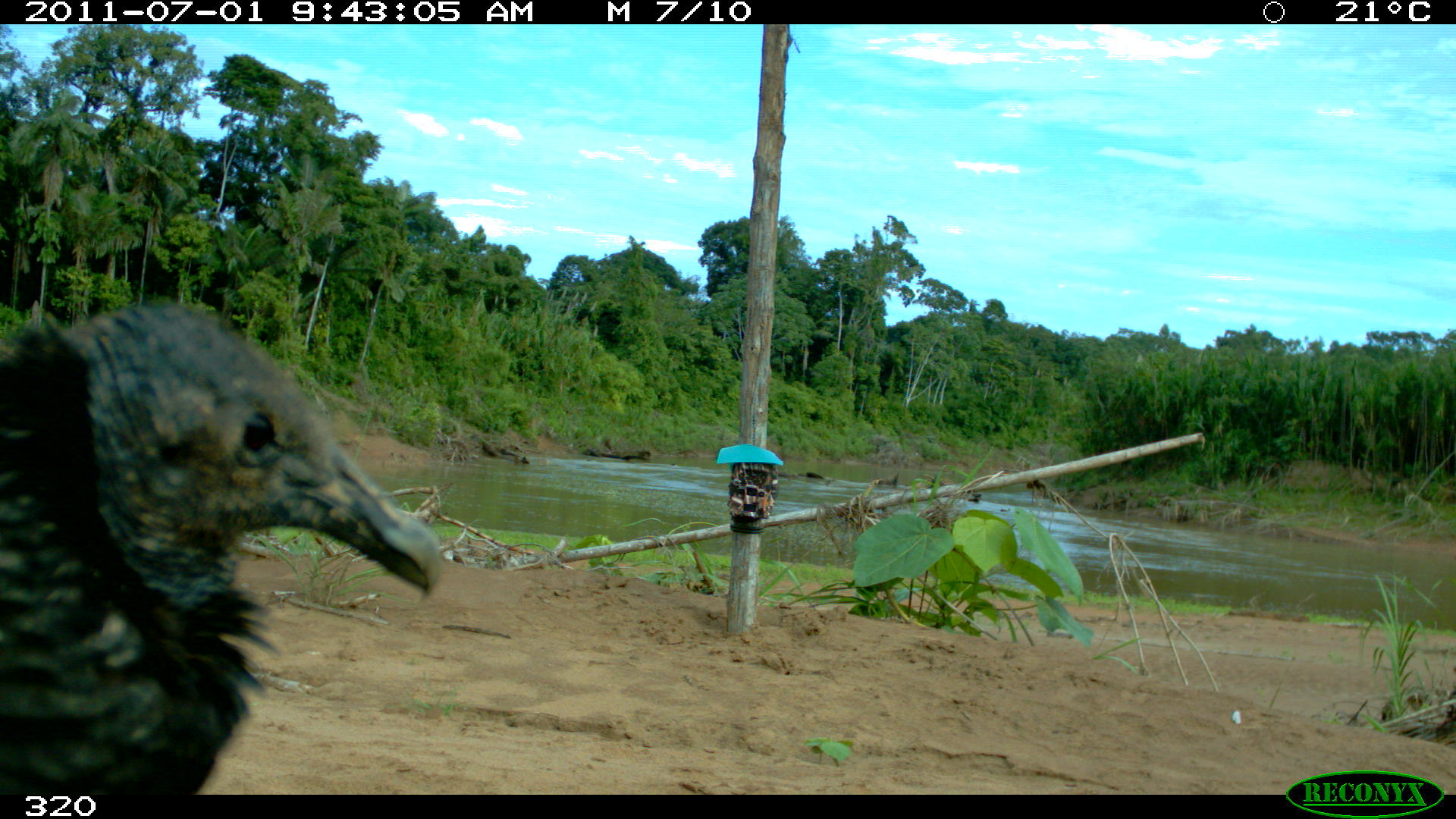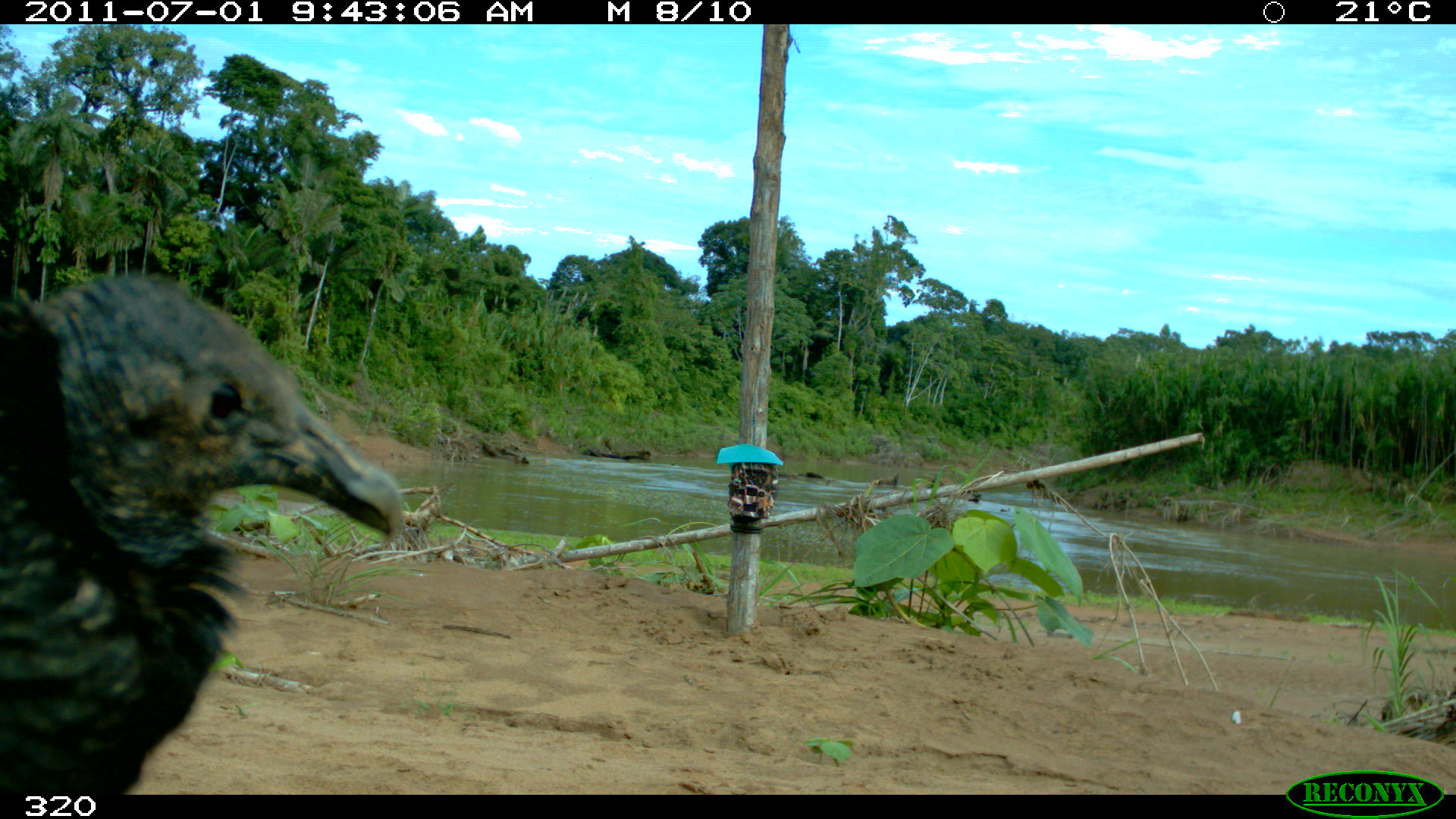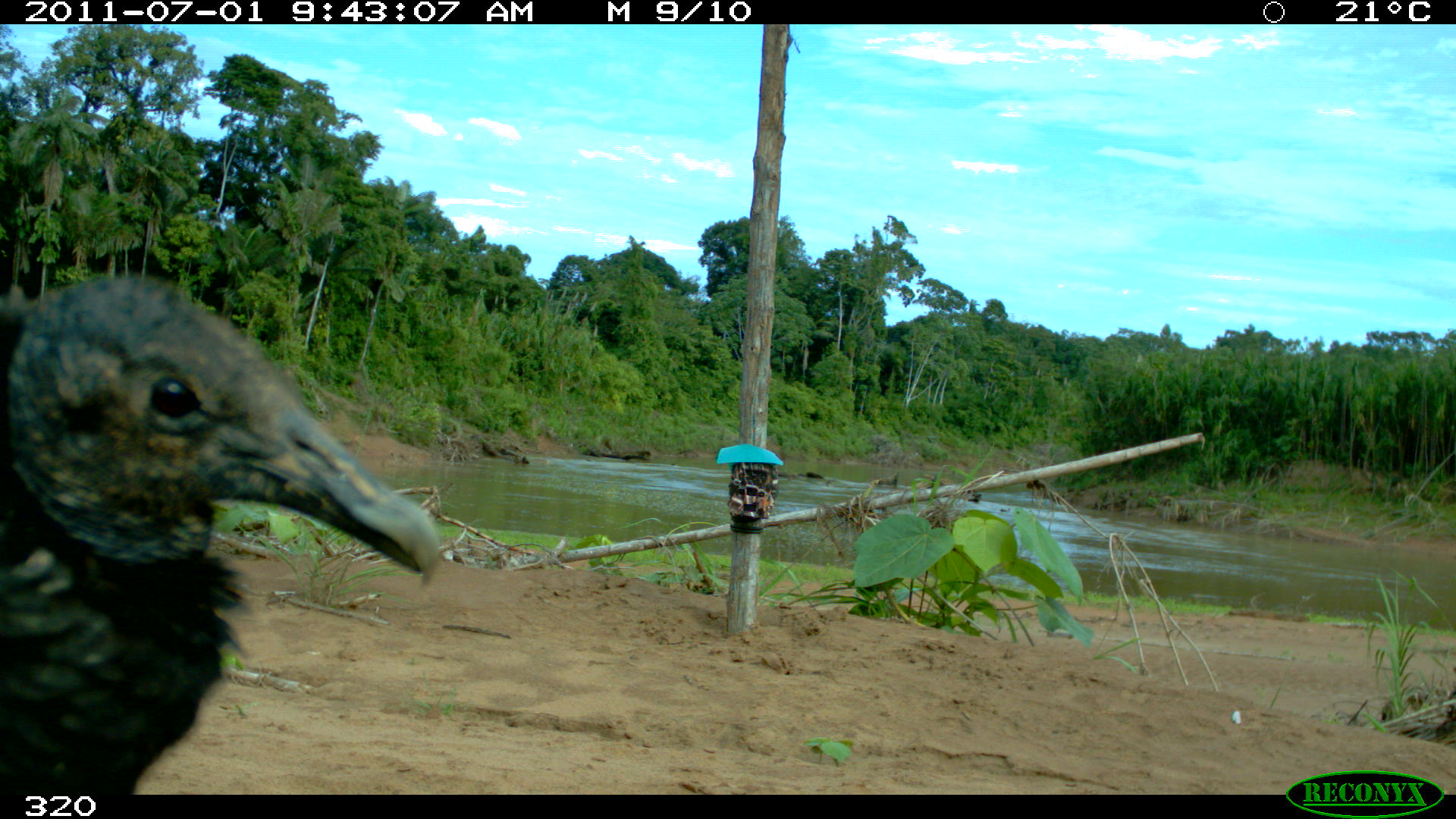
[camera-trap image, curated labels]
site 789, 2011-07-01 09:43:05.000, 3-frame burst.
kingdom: Animalia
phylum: Chordata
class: Aves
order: Cathartiformes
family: Cathartidae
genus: Coragyps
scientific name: Coragyps atratus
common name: black vulture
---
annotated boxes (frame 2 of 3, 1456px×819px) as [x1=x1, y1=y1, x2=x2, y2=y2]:
coragyps atratus: [x1=0, y1=273, x2=402, y2=795]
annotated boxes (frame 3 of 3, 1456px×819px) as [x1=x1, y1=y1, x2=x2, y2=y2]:
coragyps atratus: [x1=0, y1=273, x2=441, y2=795]